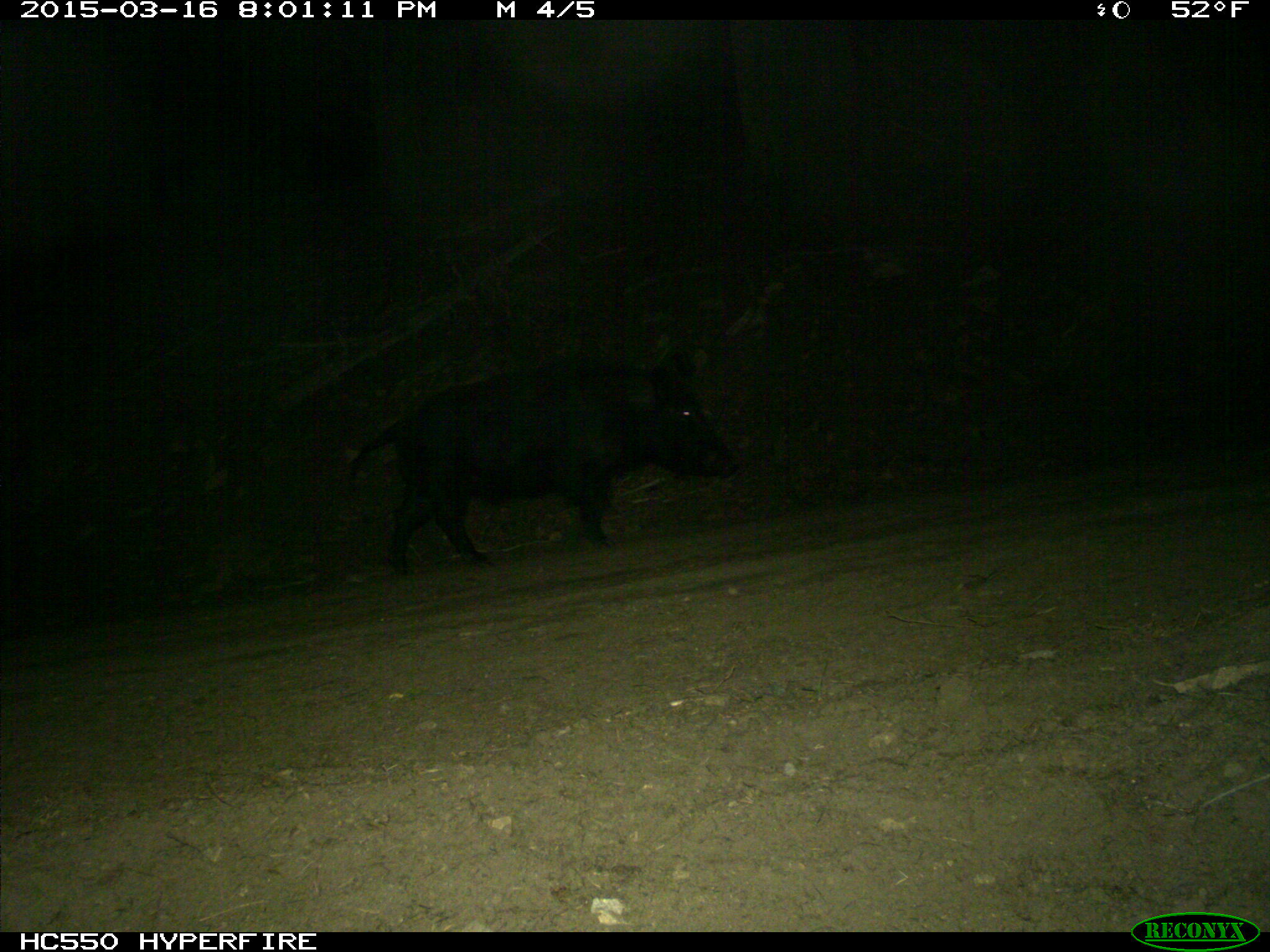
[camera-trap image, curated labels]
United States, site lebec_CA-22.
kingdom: Animalia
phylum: Chordata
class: Mammalia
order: Artiodactyla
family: Suidae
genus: Sus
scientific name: Sus scrofa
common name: wild boar